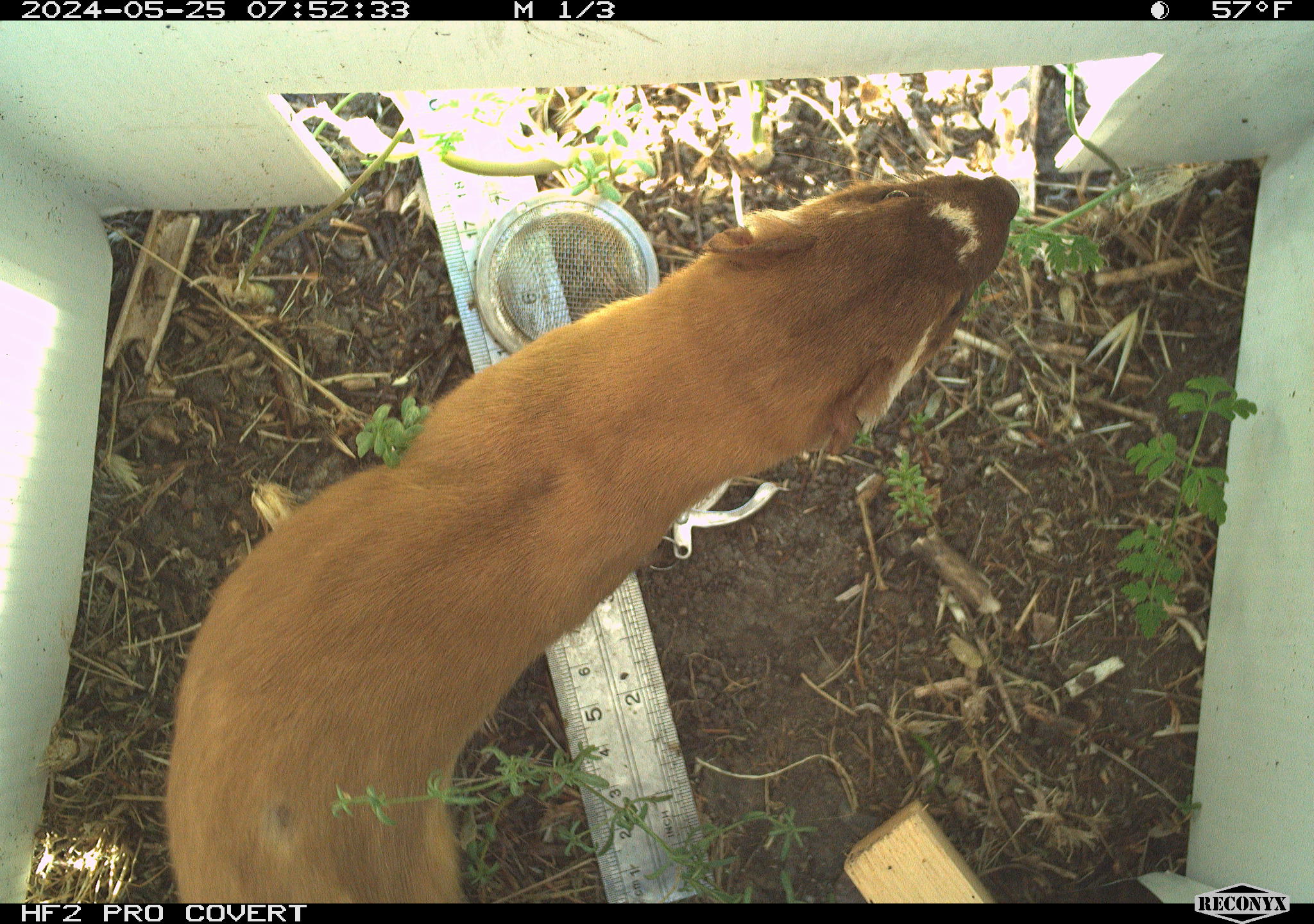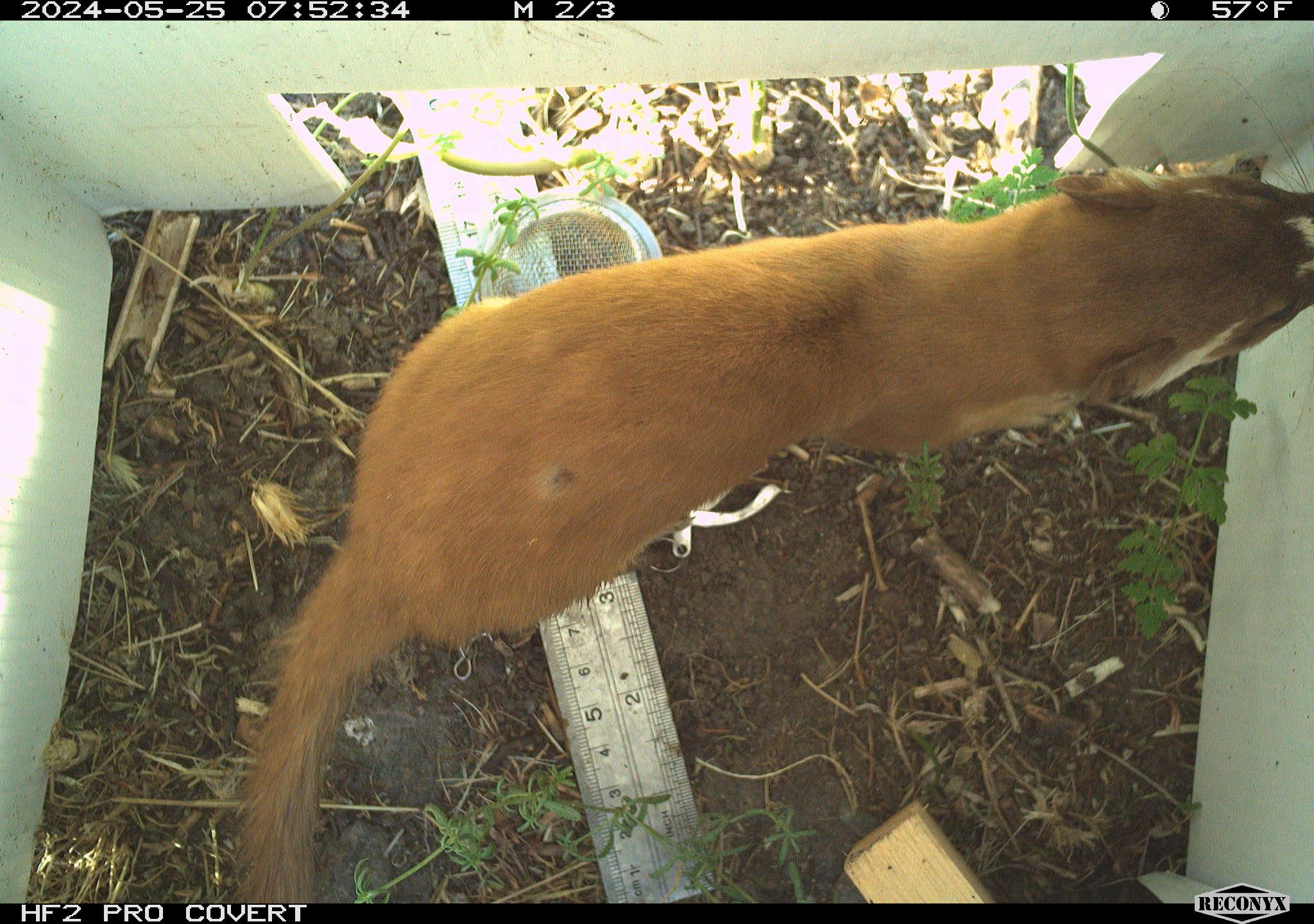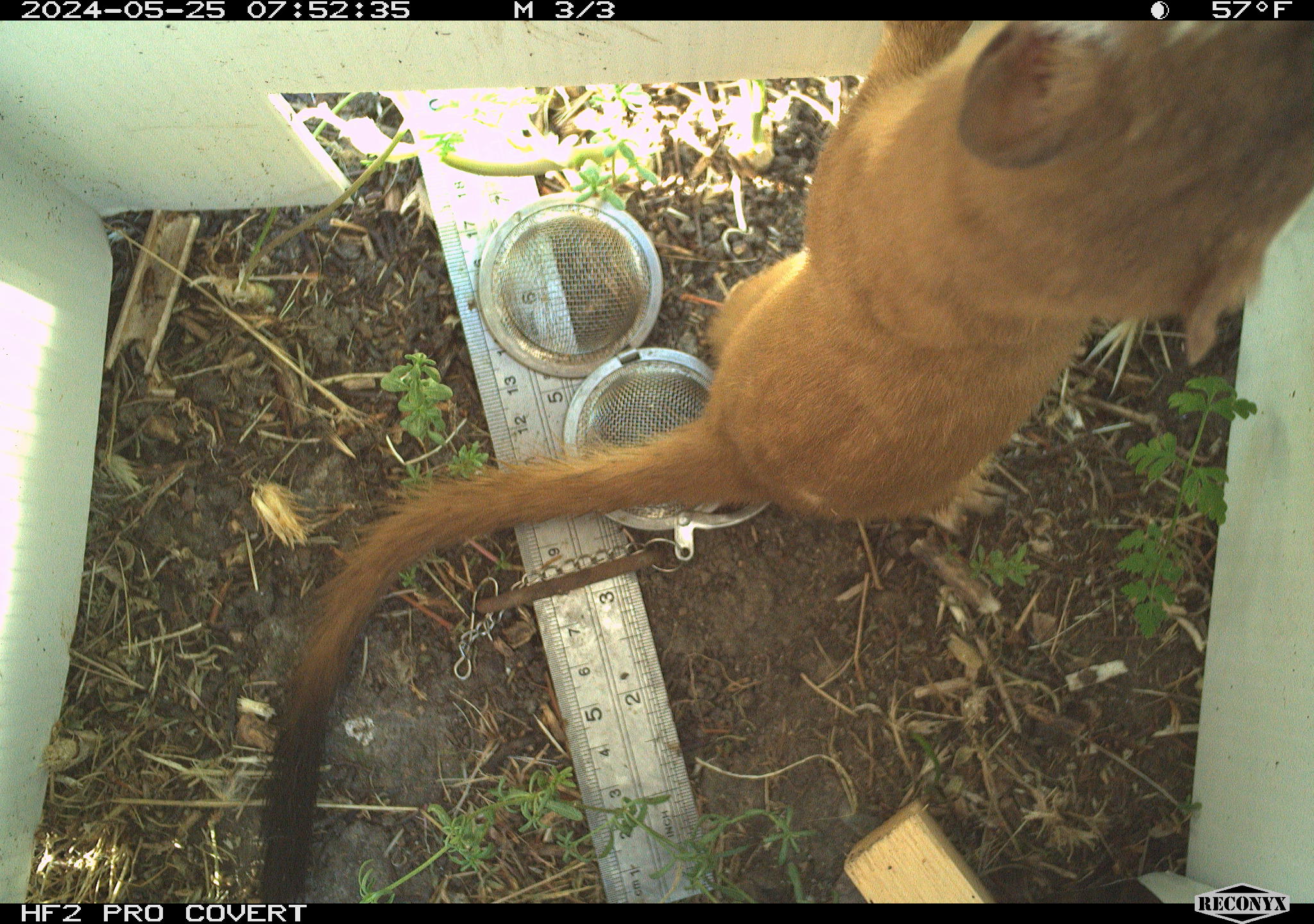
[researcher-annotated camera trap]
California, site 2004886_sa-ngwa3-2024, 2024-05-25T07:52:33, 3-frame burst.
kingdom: Animalia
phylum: Chordata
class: Mammalia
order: Carnivora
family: Mustelidae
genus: Neogale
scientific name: Neogale frenata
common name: long-tailed weasel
Long-tailed weasel (Neogale frenata).